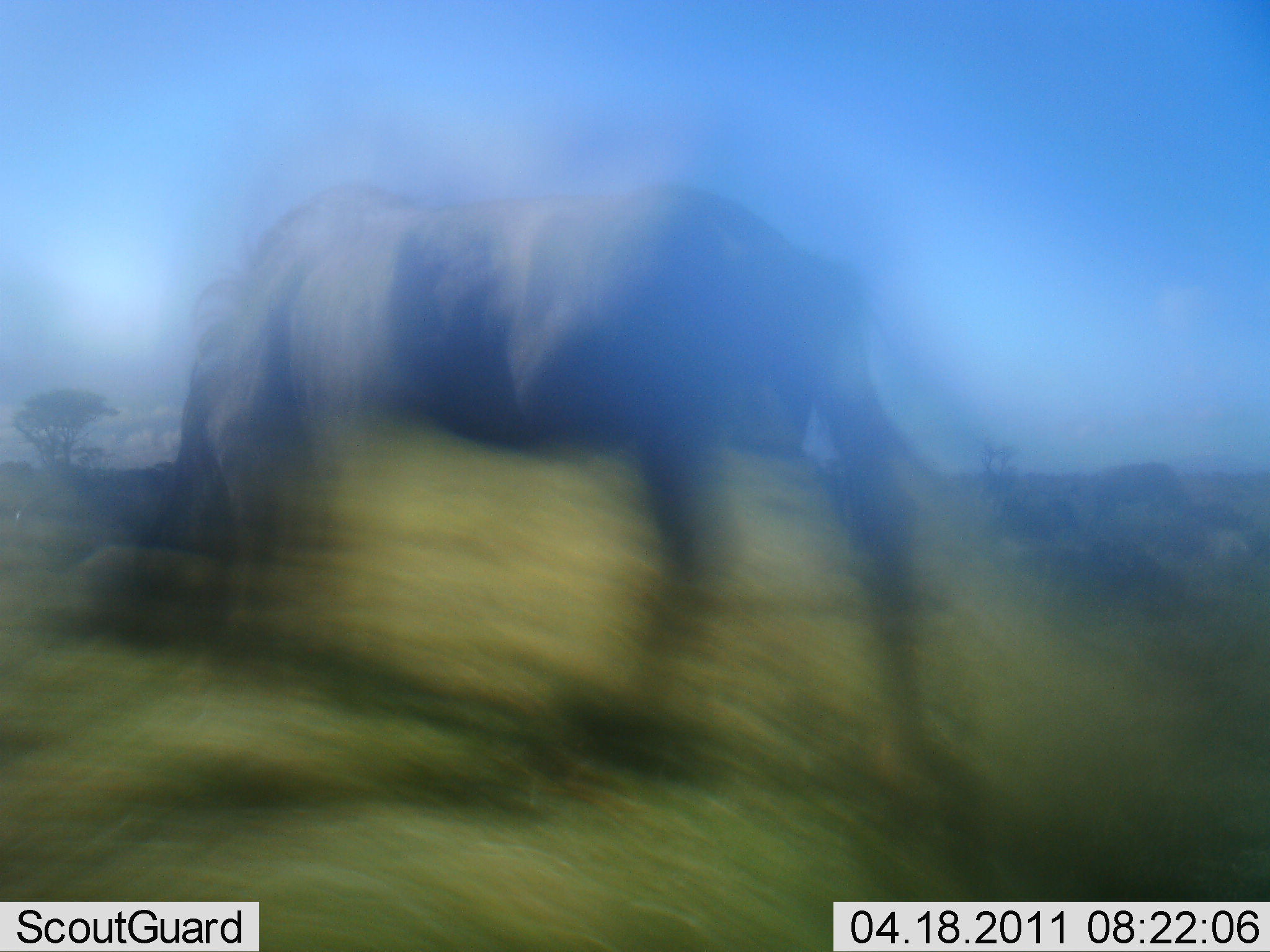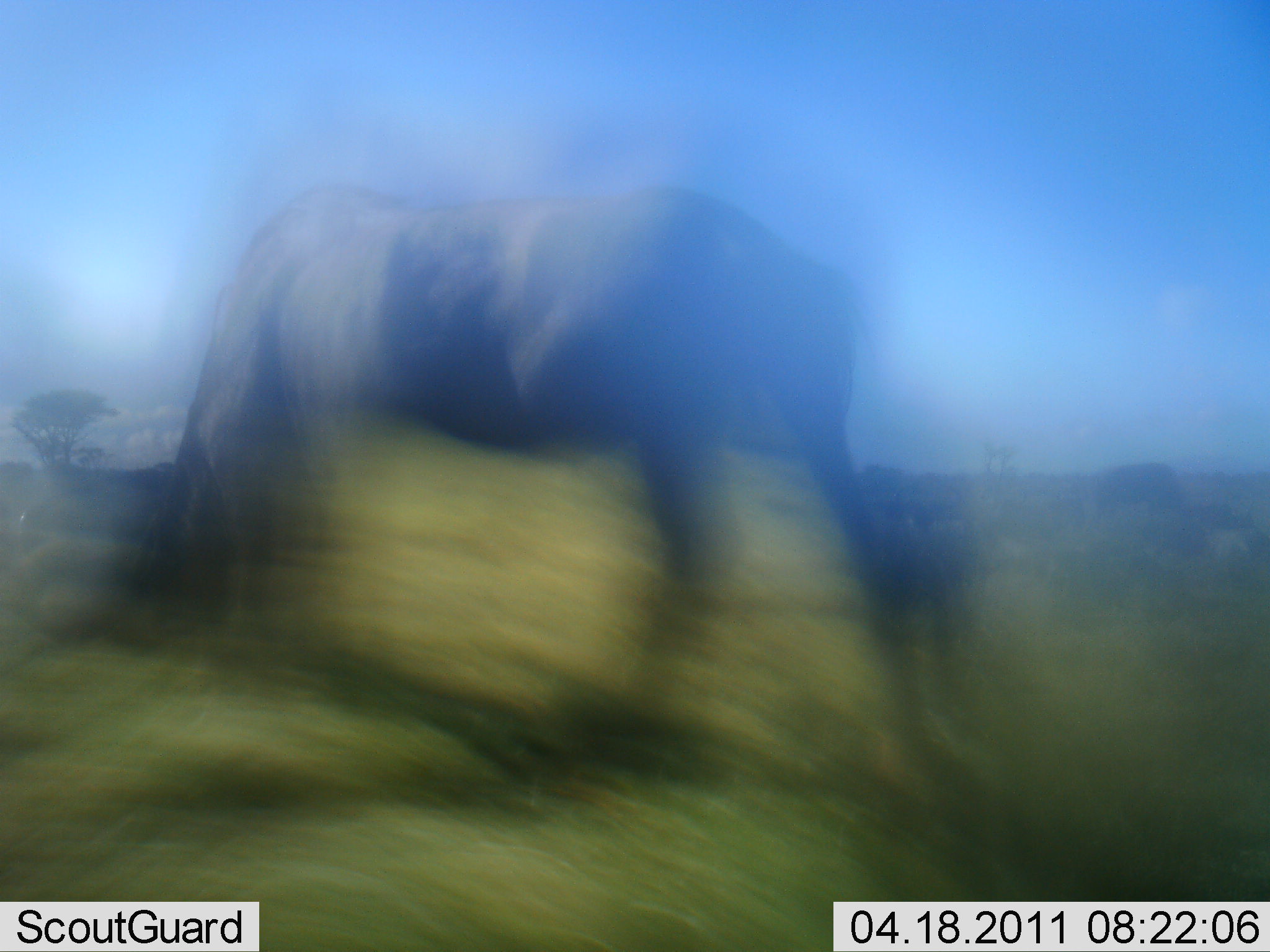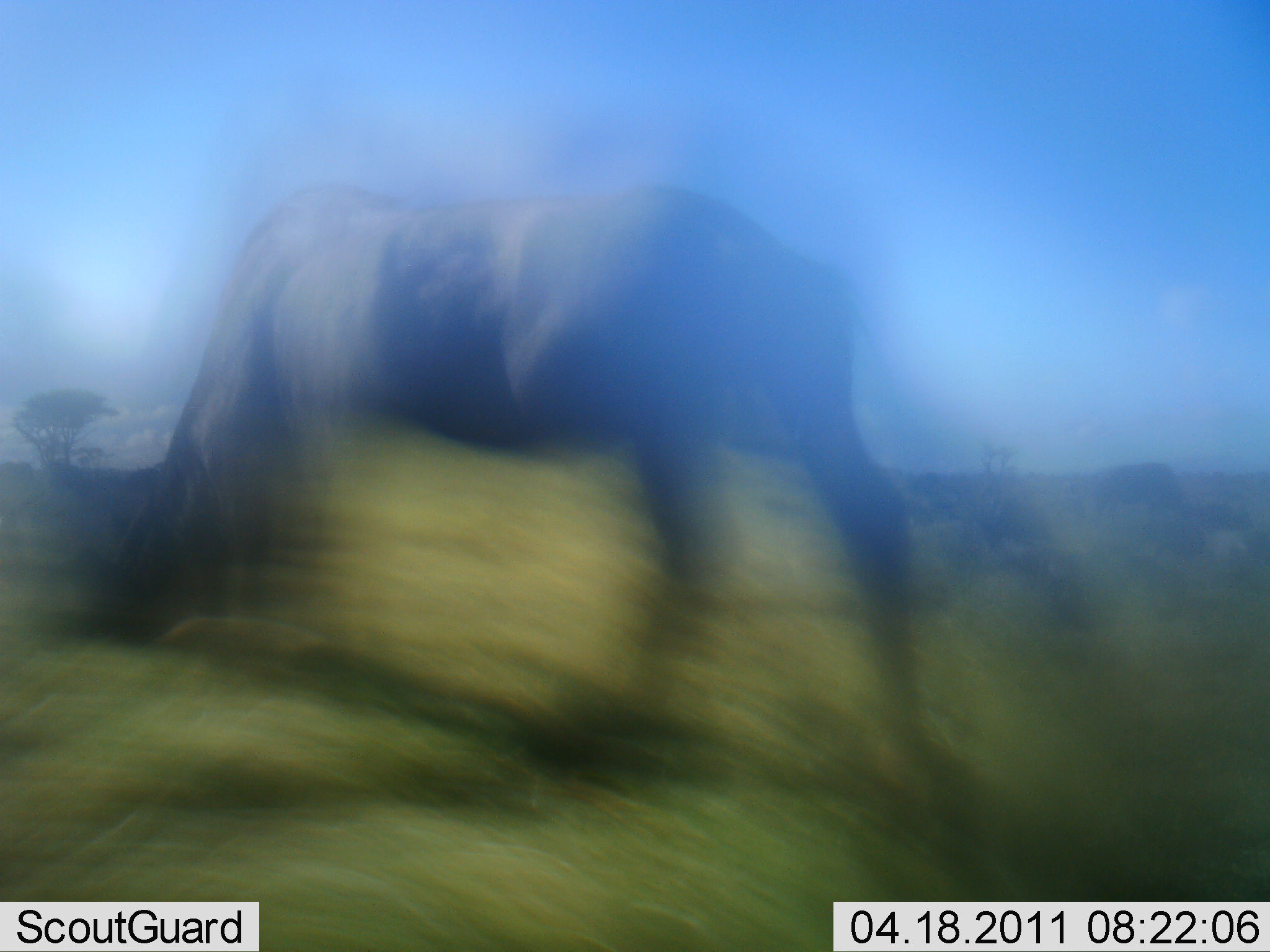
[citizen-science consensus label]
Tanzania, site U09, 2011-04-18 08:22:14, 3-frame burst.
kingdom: Animalia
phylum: Chordata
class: Mammalia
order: Artiodactyla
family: Bovidae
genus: Connochaetes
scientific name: Connochaetes taurinus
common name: blue wildebeest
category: wildebeest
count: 1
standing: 25%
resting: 0%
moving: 0%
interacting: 0%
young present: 0%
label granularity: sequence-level